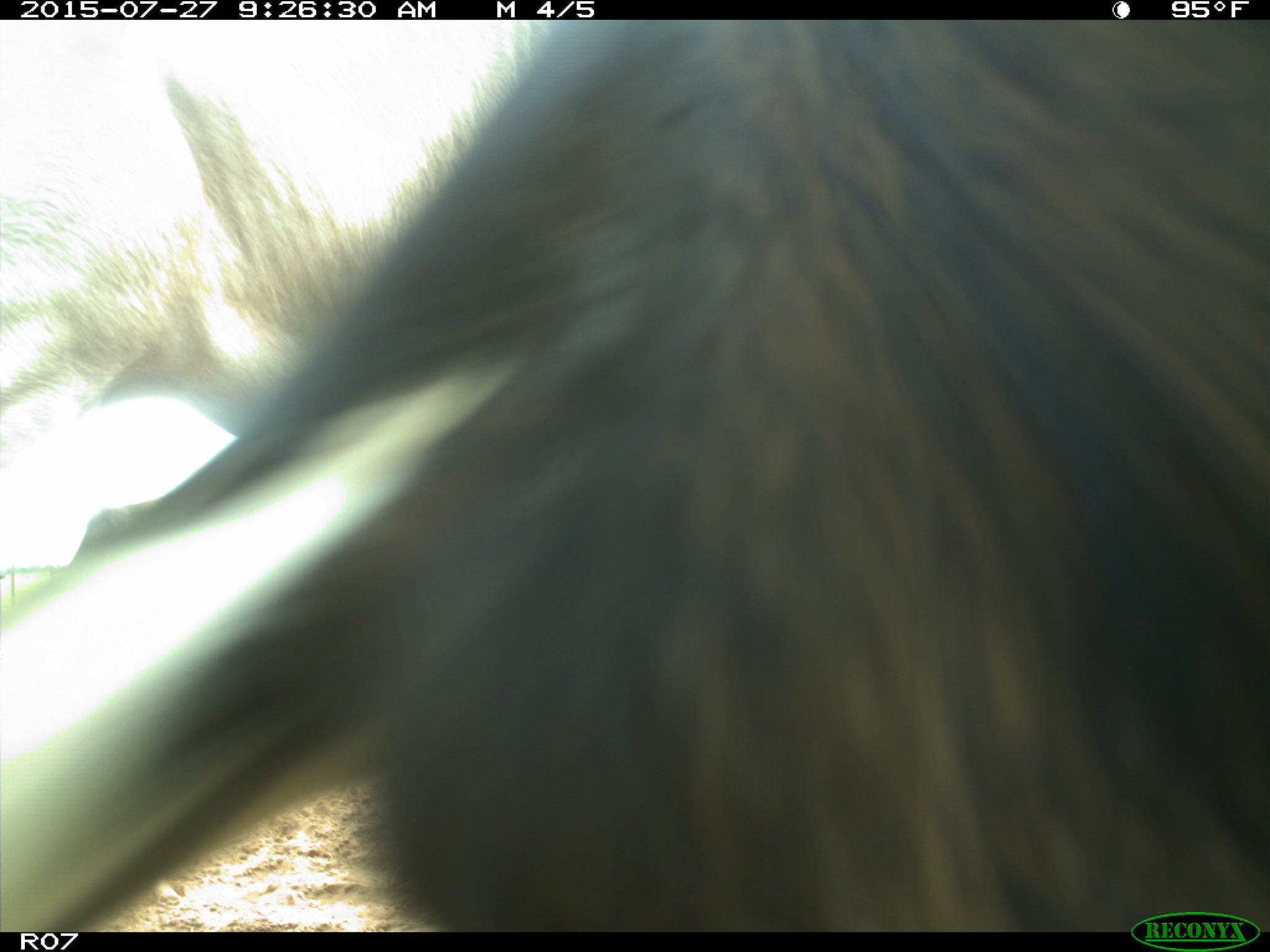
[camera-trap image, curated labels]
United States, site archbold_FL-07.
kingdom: Animalia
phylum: Chordata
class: Mammalia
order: Artiodactyla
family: Bovidae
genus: Bos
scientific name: Bos taurus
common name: domestic cow